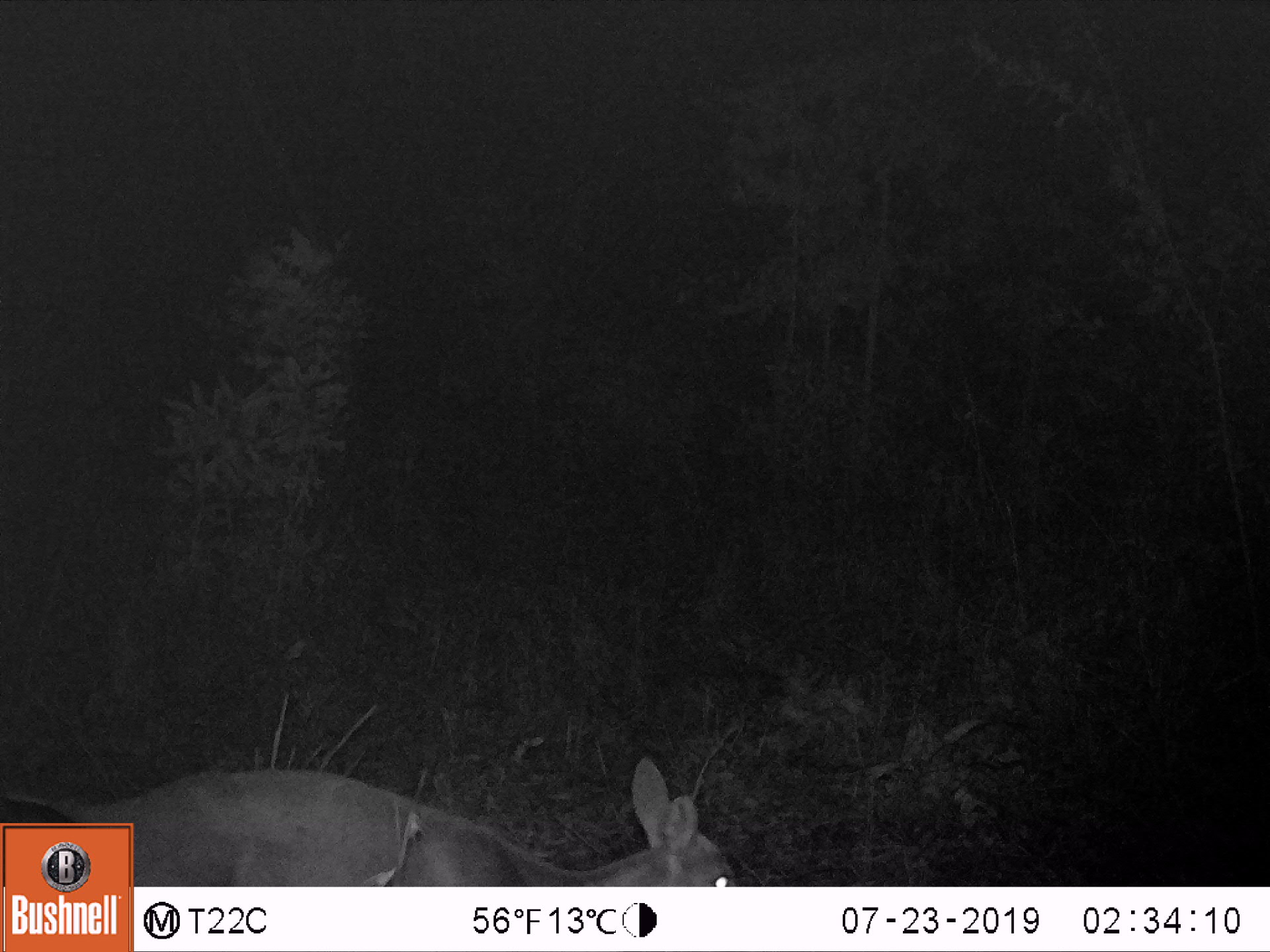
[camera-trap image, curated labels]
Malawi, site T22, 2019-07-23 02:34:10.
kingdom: Animalia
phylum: Chordata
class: Mammalia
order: Artiodactyla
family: Bovidae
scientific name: Antilopinae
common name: small antelope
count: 1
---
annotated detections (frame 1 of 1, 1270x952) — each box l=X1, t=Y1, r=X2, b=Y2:
small antelope: l=136, t=749, r=753, b=886